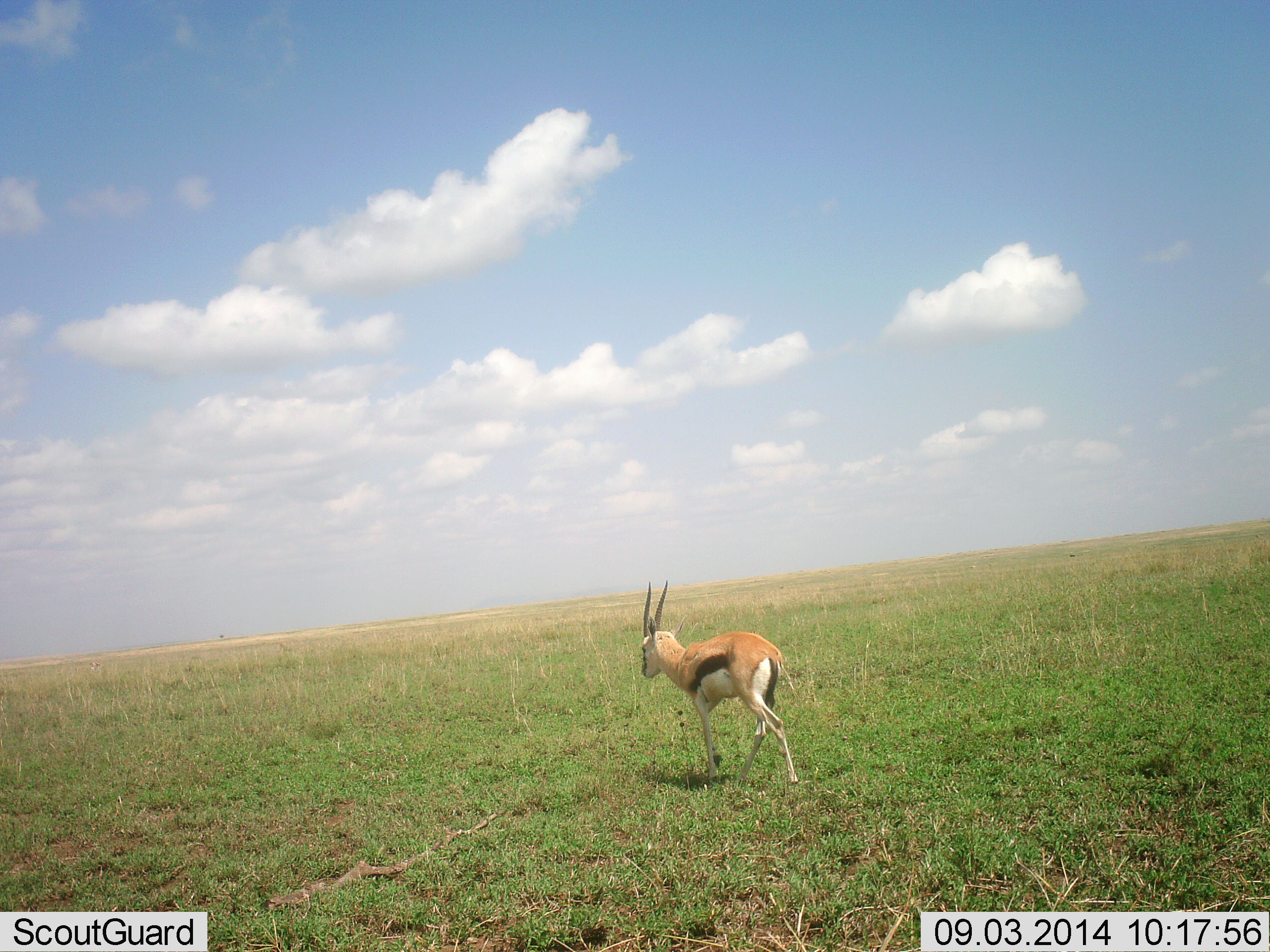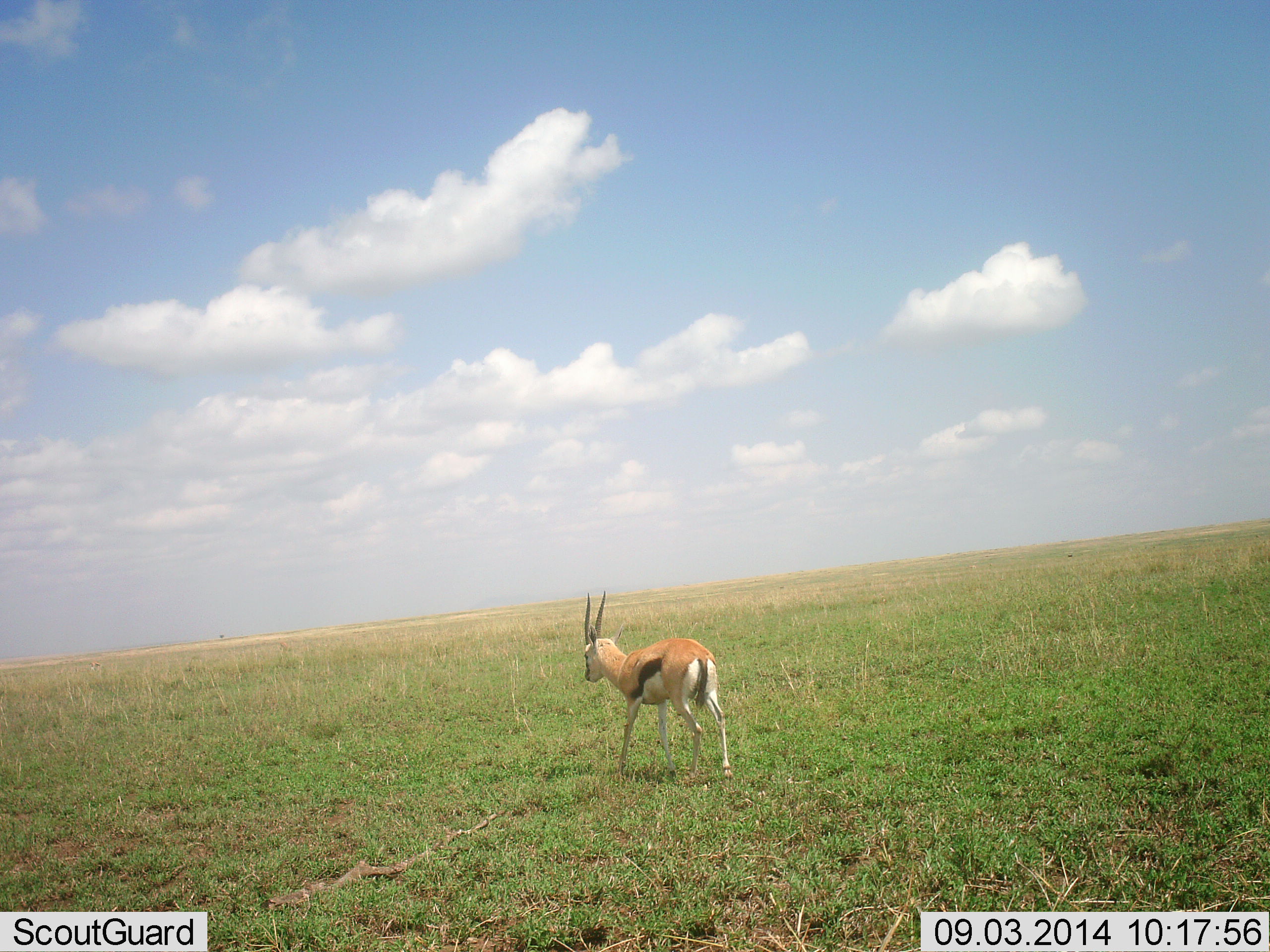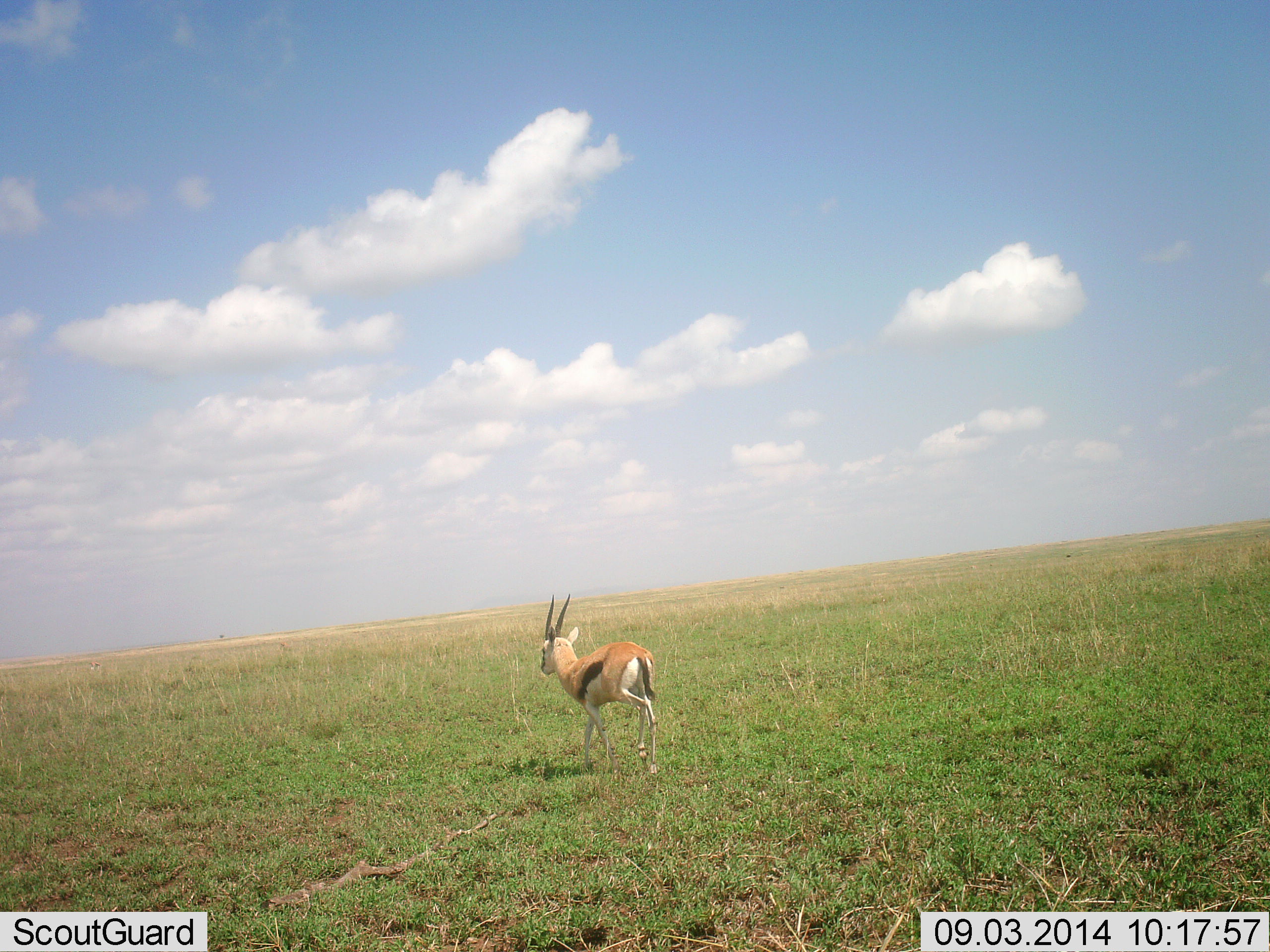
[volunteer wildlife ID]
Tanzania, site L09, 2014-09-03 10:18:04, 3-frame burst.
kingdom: Animalia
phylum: Chordata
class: Mammalia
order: Artiodactyla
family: Bovidae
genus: Eudorcas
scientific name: Eudorcas thomsonii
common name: thomson's gazelle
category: gazellethomsons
Gazellethomsons (thomson's gazelle) (Eudorcas thomsonii), count 1. Behavior (volunteer vote fractions): standing 0%, resting 0%, moving 100%, interacting 0%. Young present (vote fraction): 0%. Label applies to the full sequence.